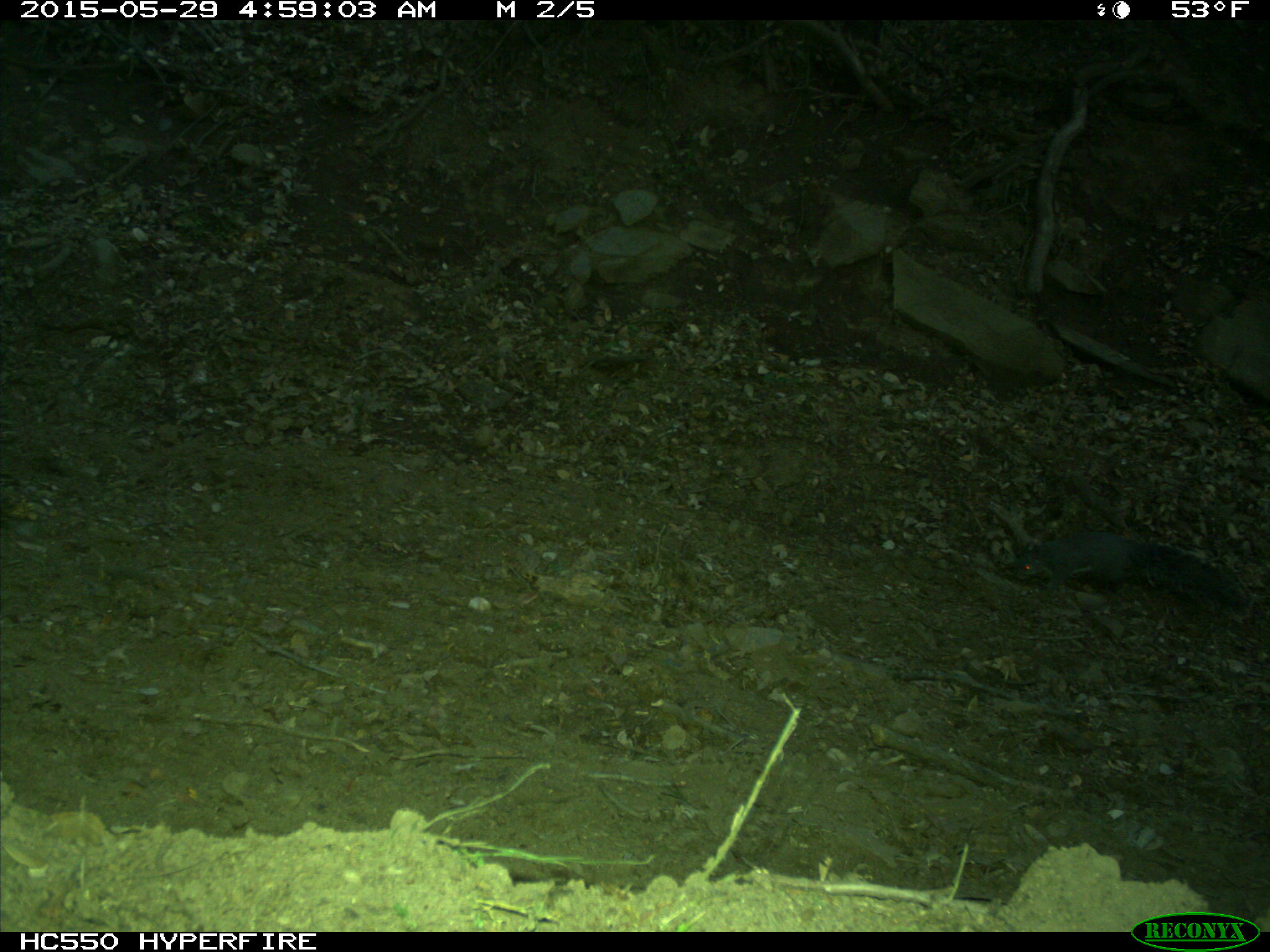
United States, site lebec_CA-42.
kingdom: Animalia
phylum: Chordata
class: Mammalia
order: Rodentia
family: Sciuridae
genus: Sciurus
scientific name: Sciurus carolinensis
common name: eastern gray squirrel